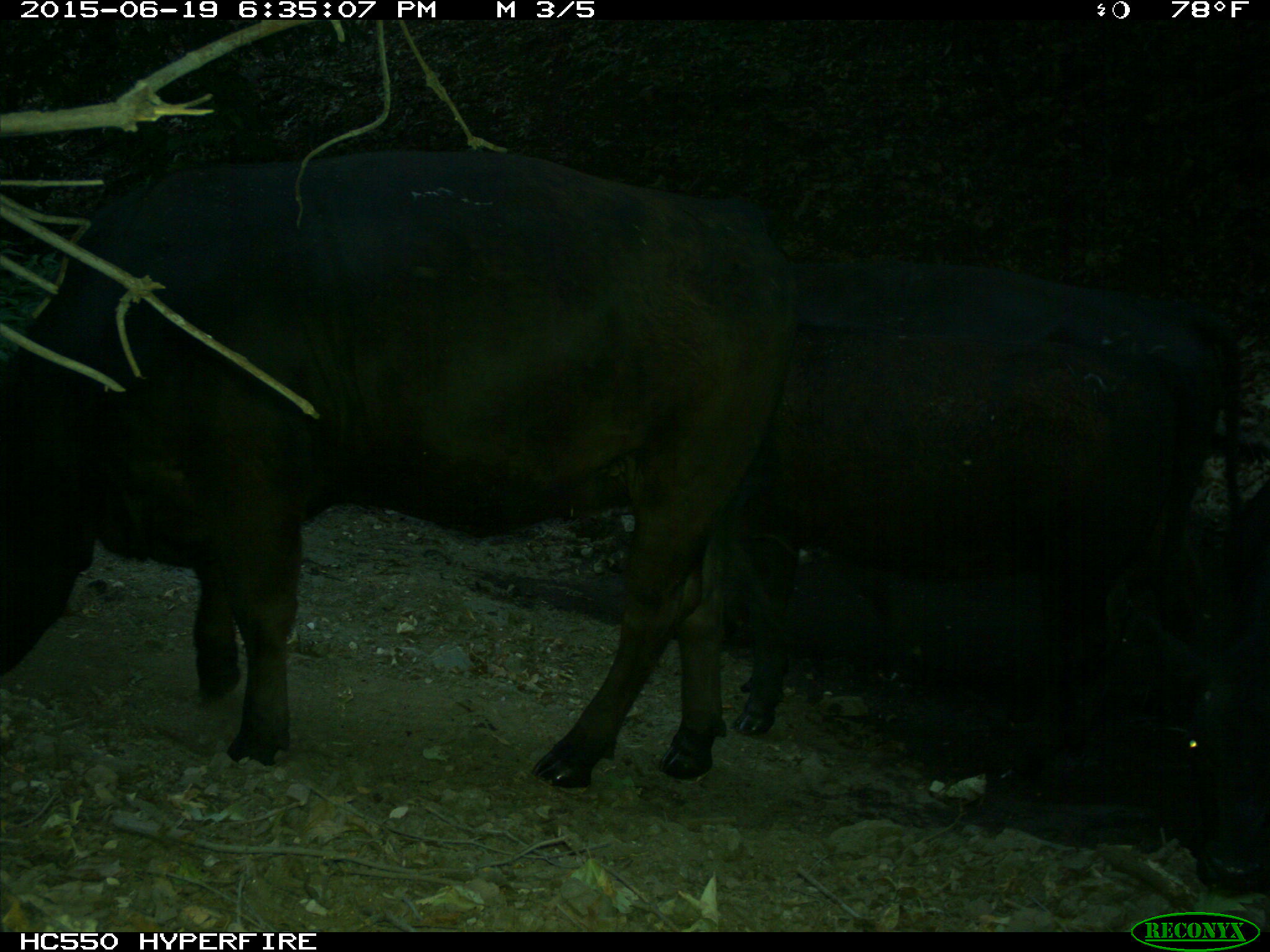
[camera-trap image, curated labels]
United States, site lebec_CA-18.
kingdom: Animalia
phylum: Chordata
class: Mammalia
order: Artiodactyla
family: Bovidae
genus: Bos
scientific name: Bos taurus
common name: domestic cow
Bos taurus (domestic cow).